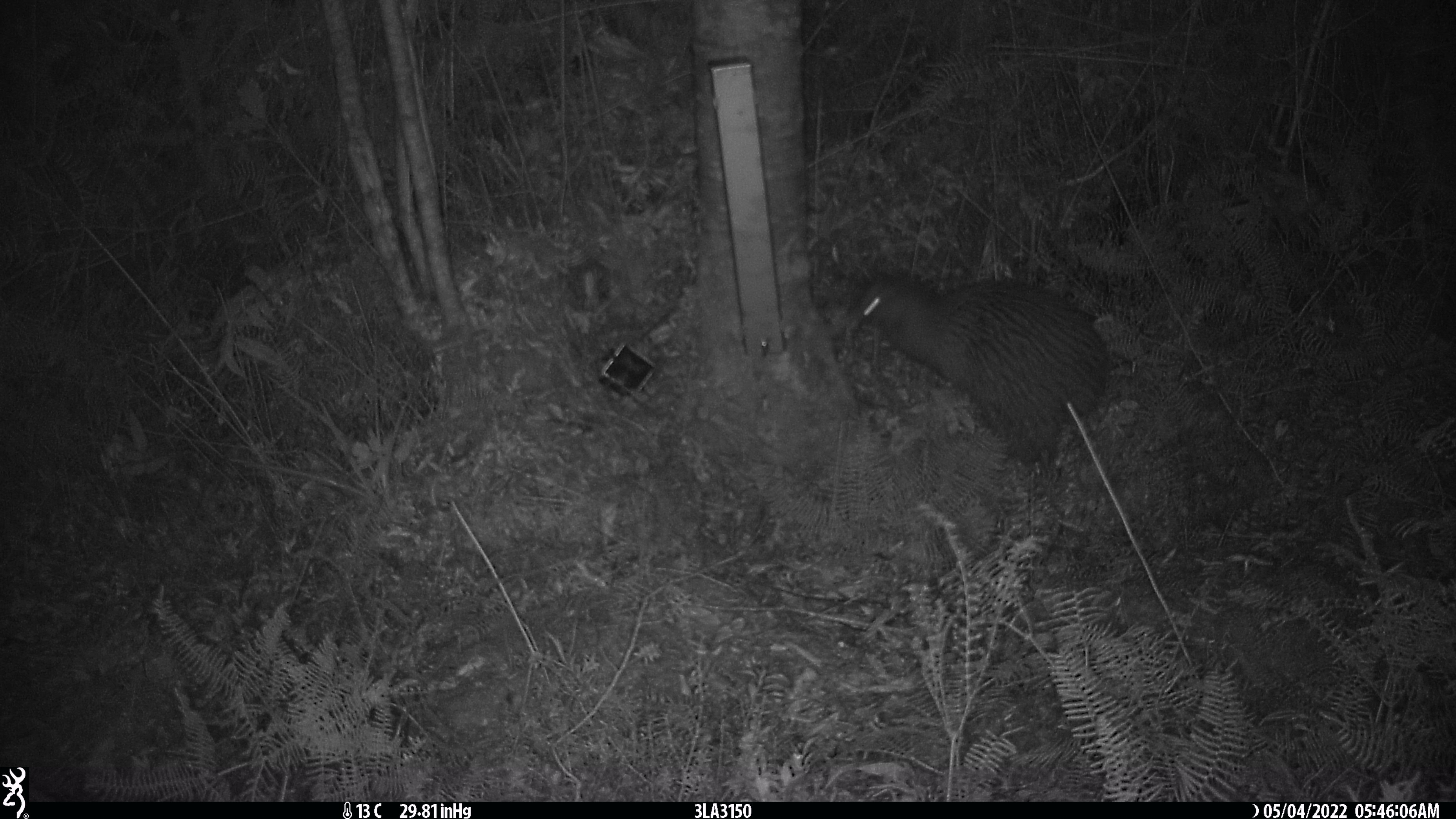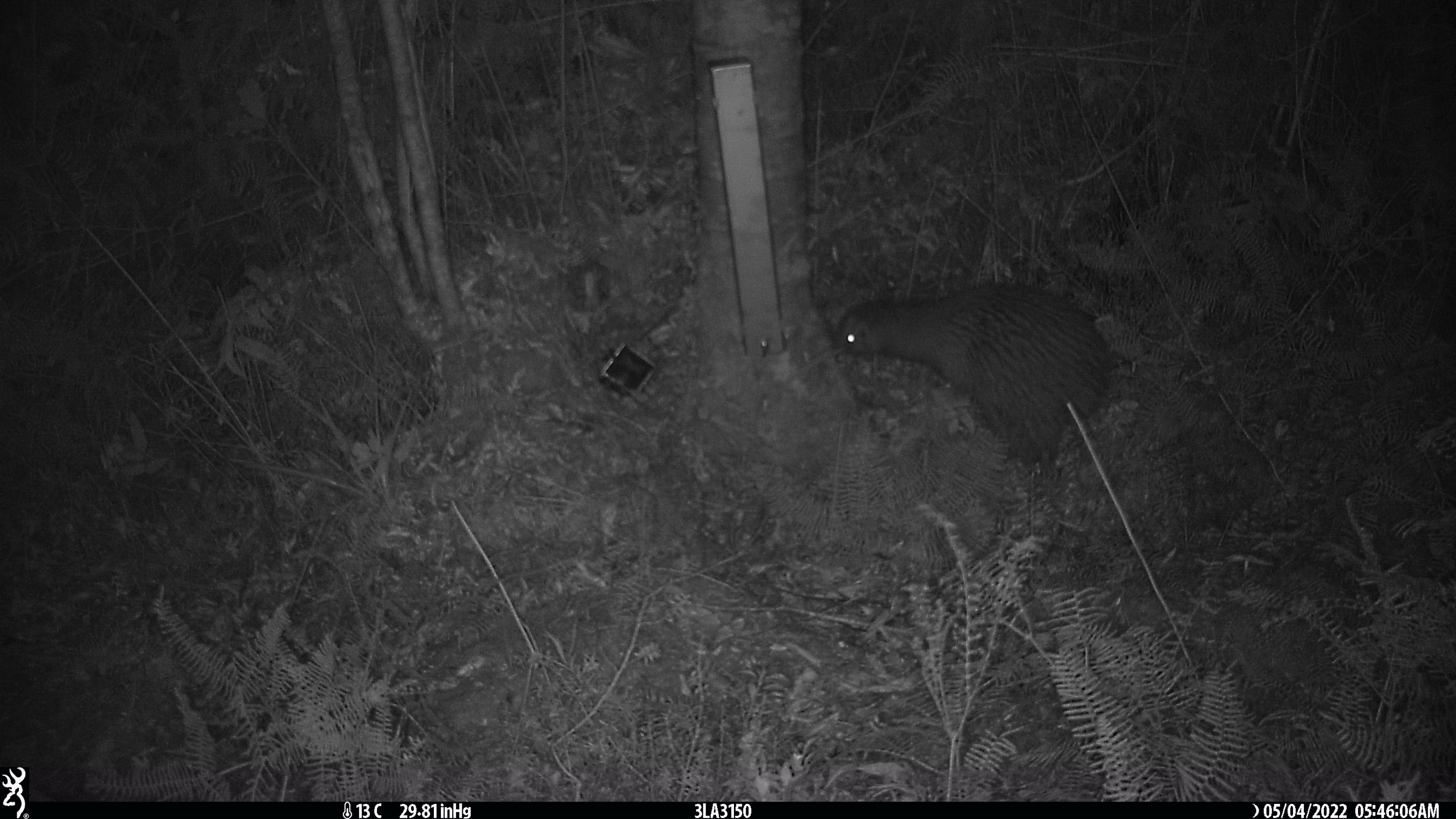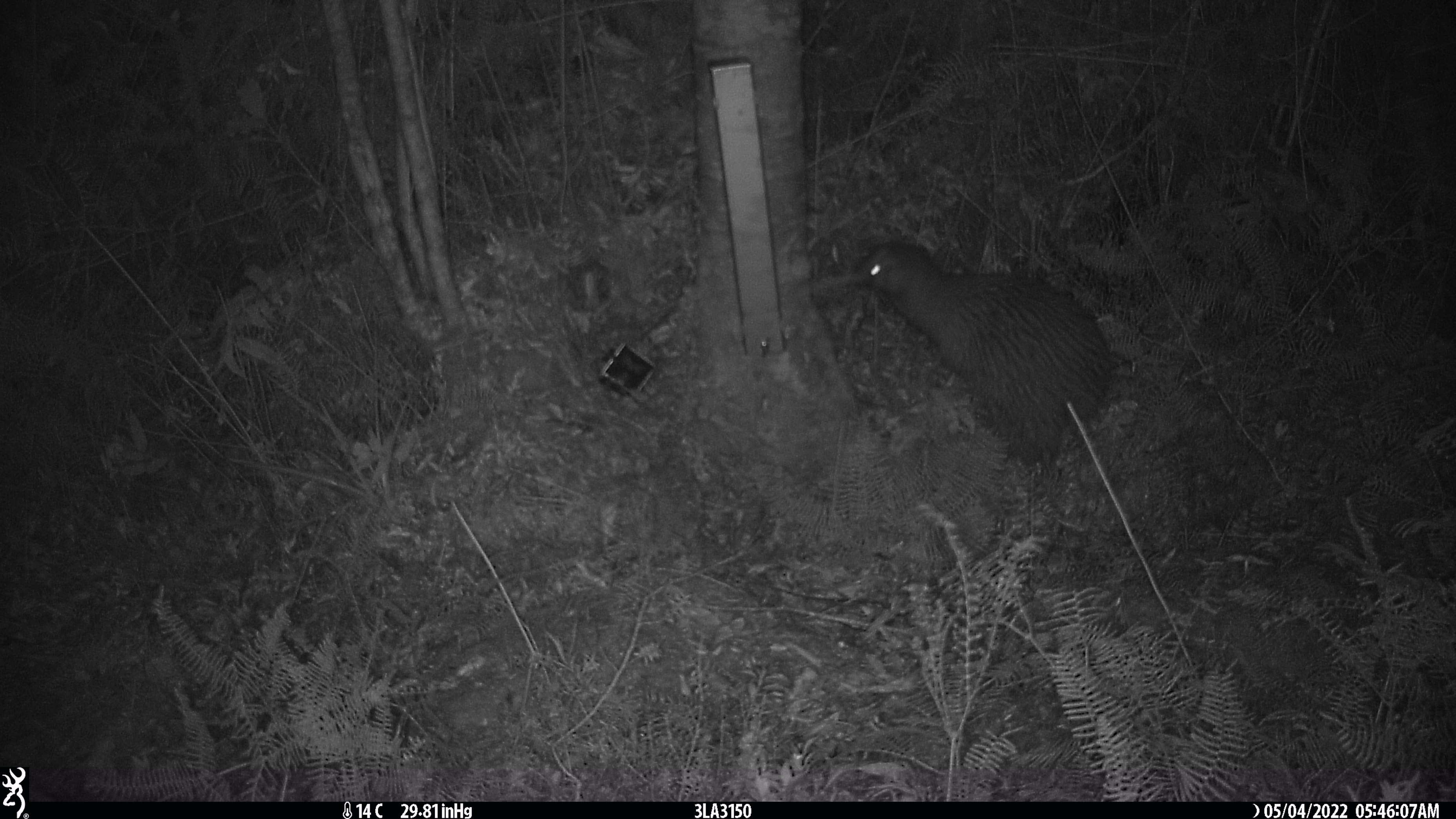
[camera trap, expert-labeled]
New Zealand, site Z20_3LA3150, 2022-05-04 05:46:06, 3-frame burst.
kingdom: Animalia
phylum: Chordata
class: Aves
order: Apterygiformes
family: Apterygidae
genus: Apteryx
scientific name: Apteryx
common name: kiwi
Kiwi (Apteryx).